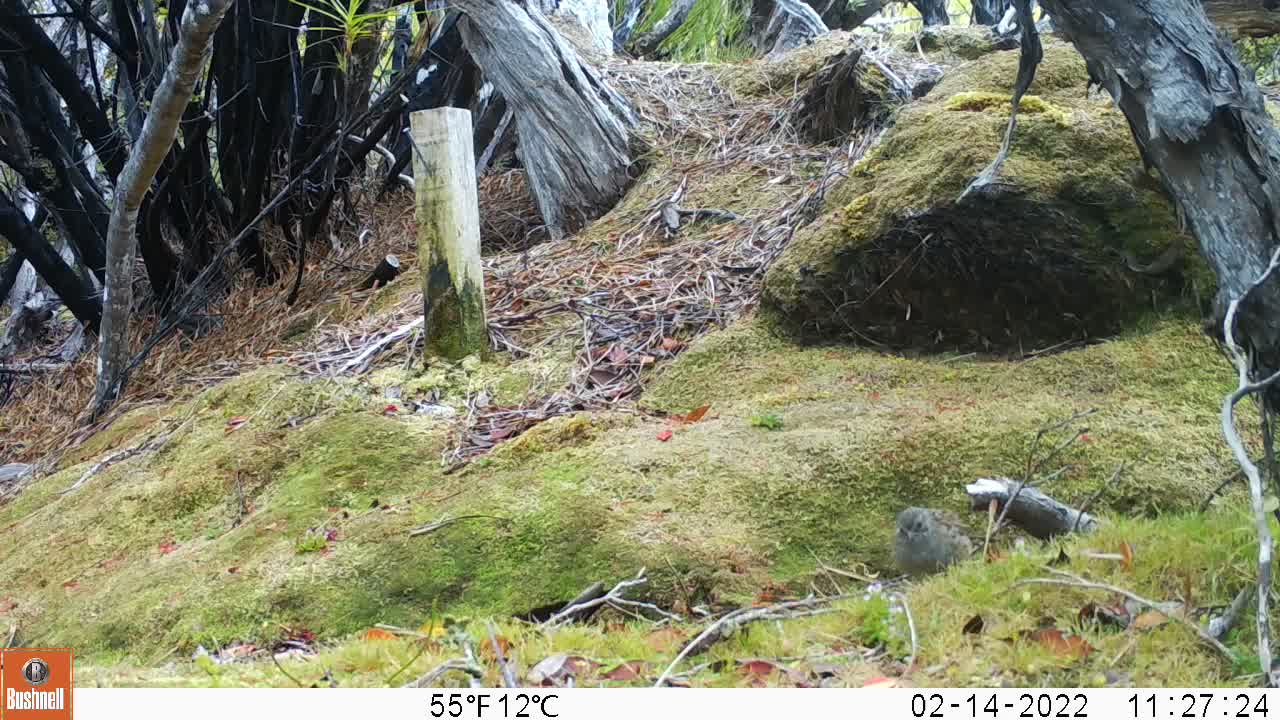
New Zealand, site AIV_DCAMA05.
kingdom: Animalia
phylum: Chordata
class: Aves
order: Passeriformes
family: Prunellidae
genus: Prunella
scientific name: Prunella modularis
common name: dunnock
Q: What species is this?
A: Dunnock (Prunella modularis).